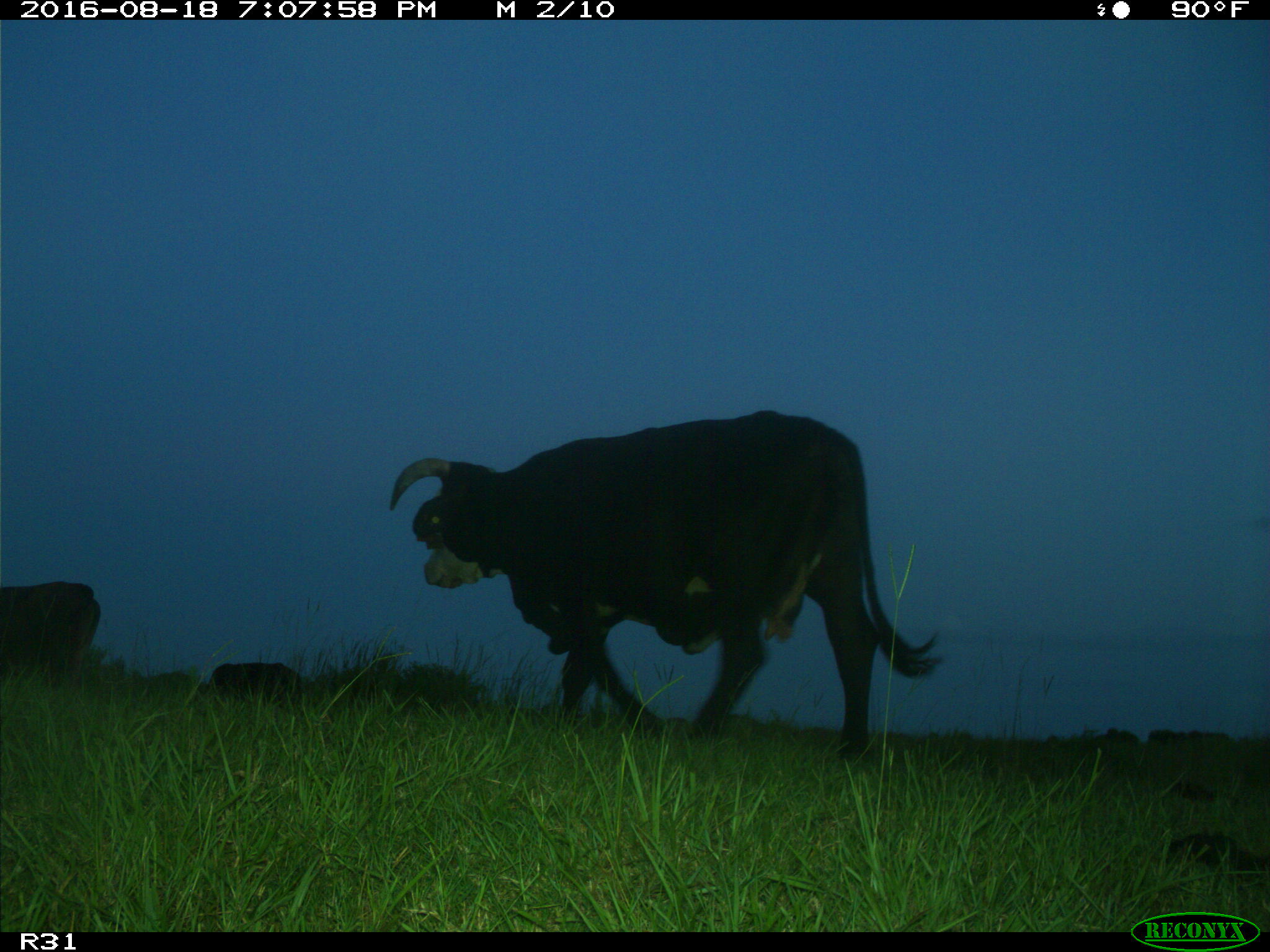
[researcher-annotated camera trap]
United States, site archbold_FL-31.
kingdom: Animalia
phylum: Chordata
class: Mammalia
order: Artiodactyla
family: Bovidae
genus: Bos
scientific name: Bos taurus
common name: domestic cow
Bos taurus (domestic cow).